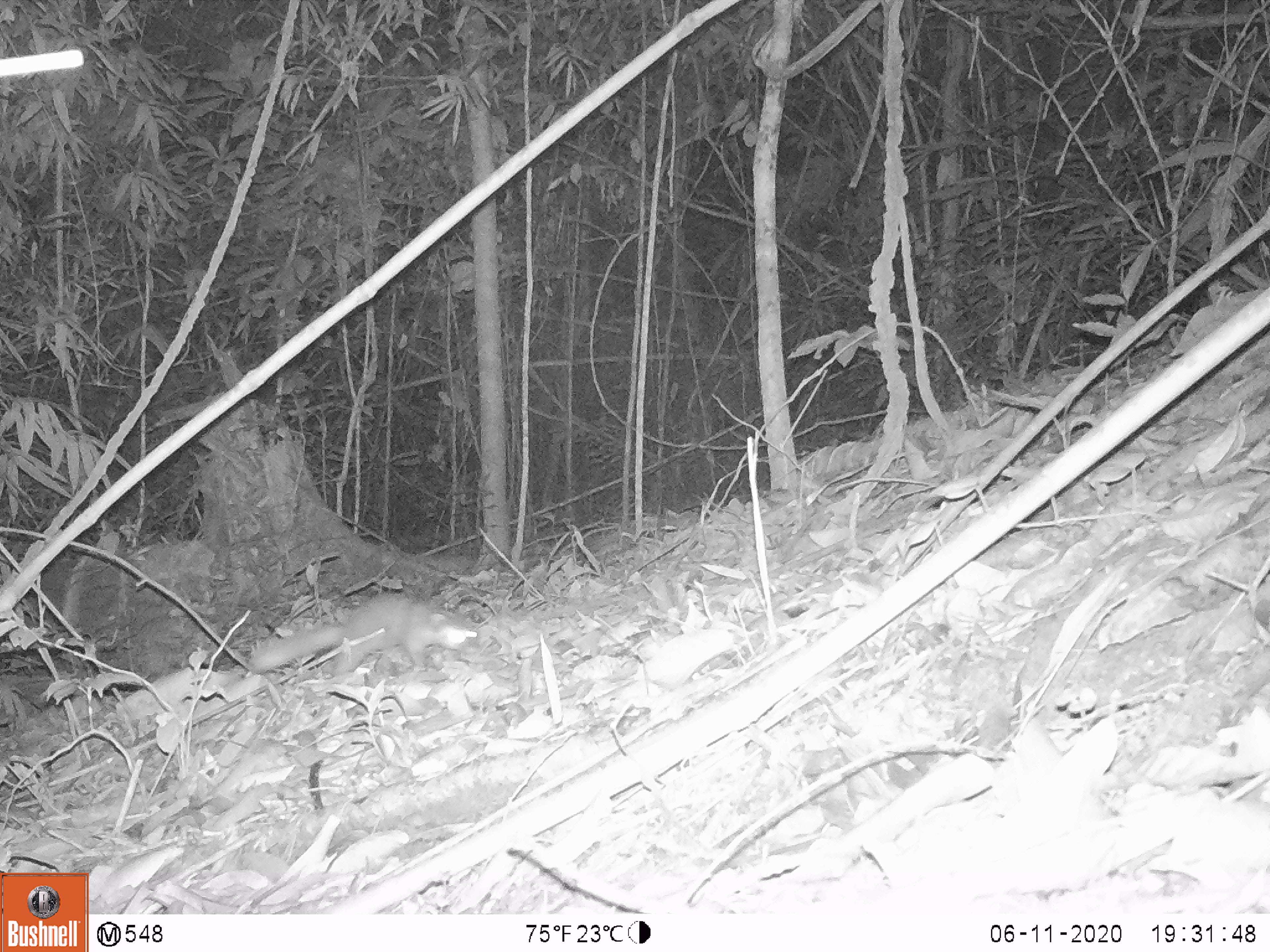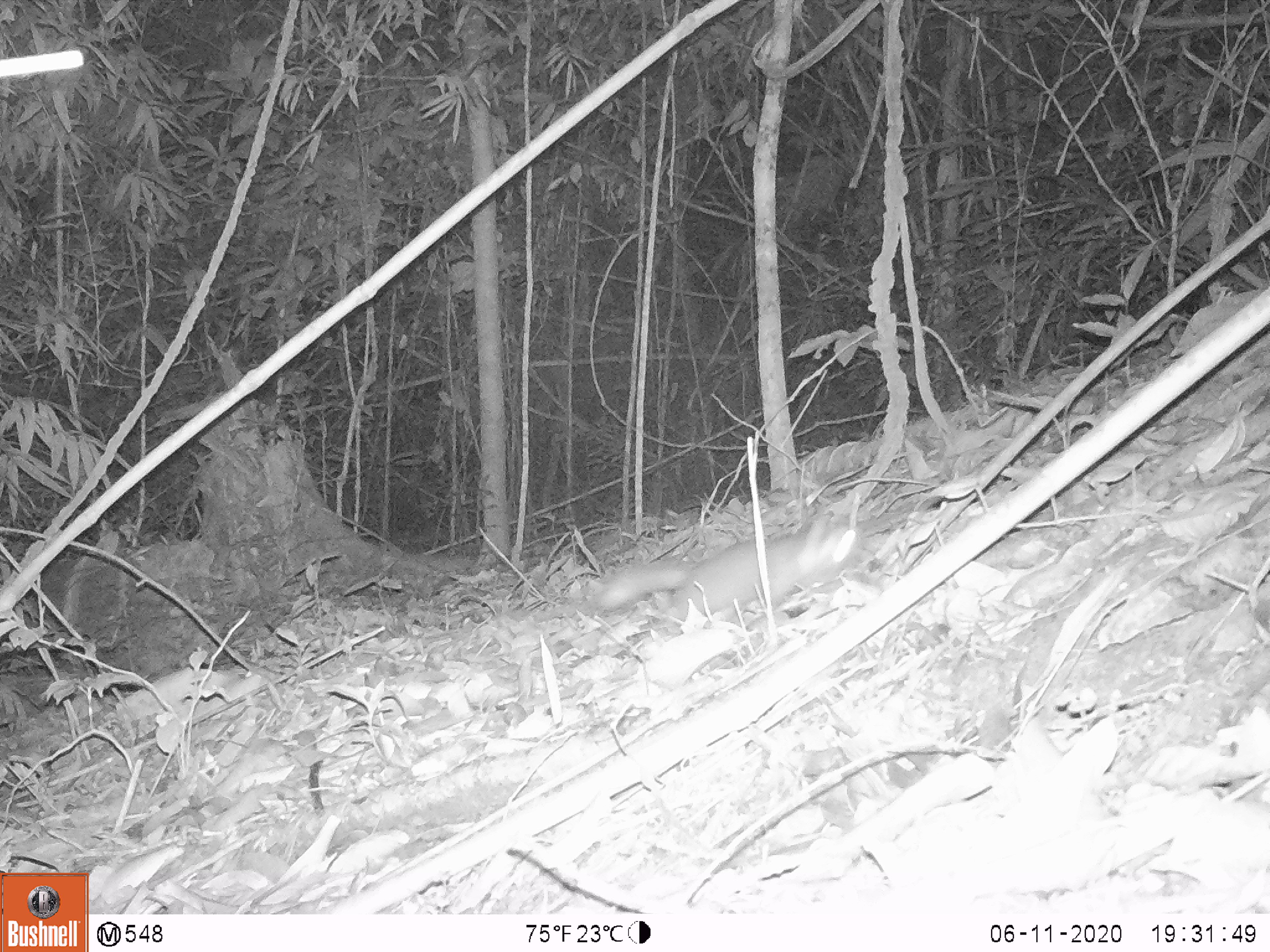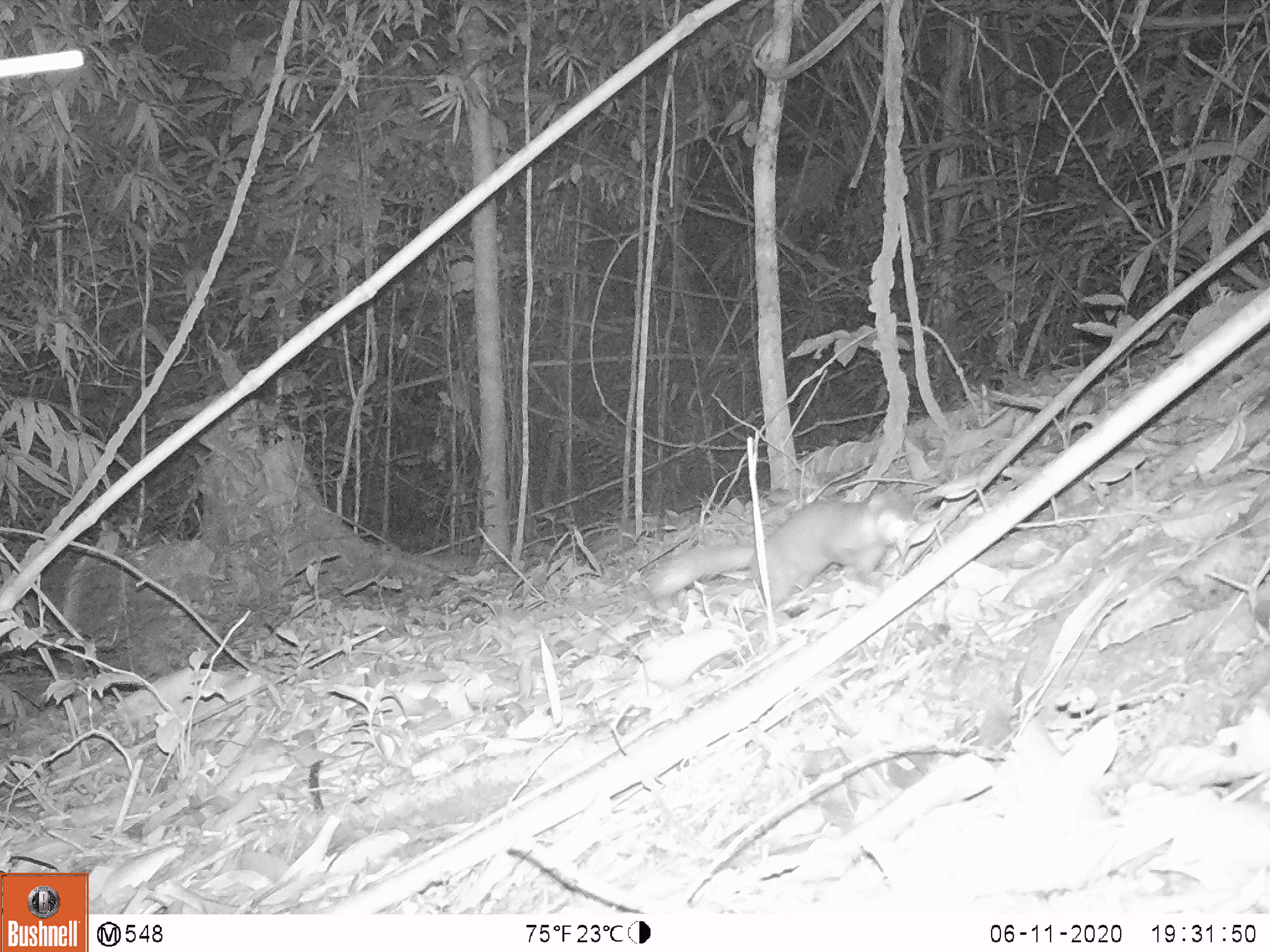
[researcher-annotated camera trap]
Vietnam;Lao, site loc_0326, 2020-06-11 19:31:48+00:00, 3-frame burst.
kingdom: Animalia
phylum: Chordata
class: Mammalia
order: Carnivora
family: Mustelidae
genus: Melogale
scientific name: Melogale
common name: ferret badger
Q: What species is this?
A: Ferret badger (Melogale).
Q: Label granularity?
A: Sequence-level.